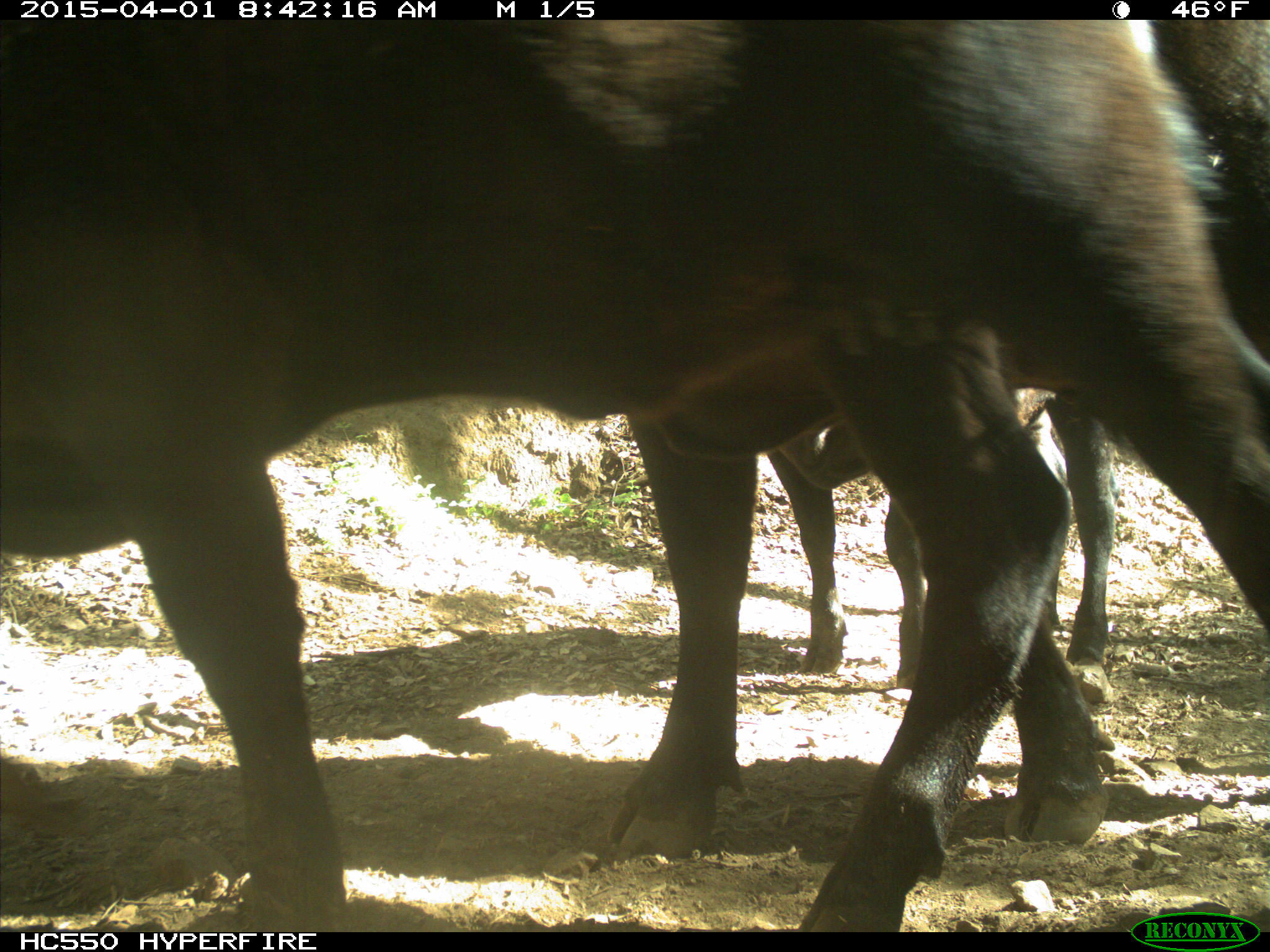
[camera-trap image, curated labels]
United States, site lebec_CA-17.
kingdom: Animalia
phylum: Chordata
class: Mammalia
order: Artiodactyla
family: Bovidae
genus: Bos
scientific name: Bos taurus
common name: domestic cow